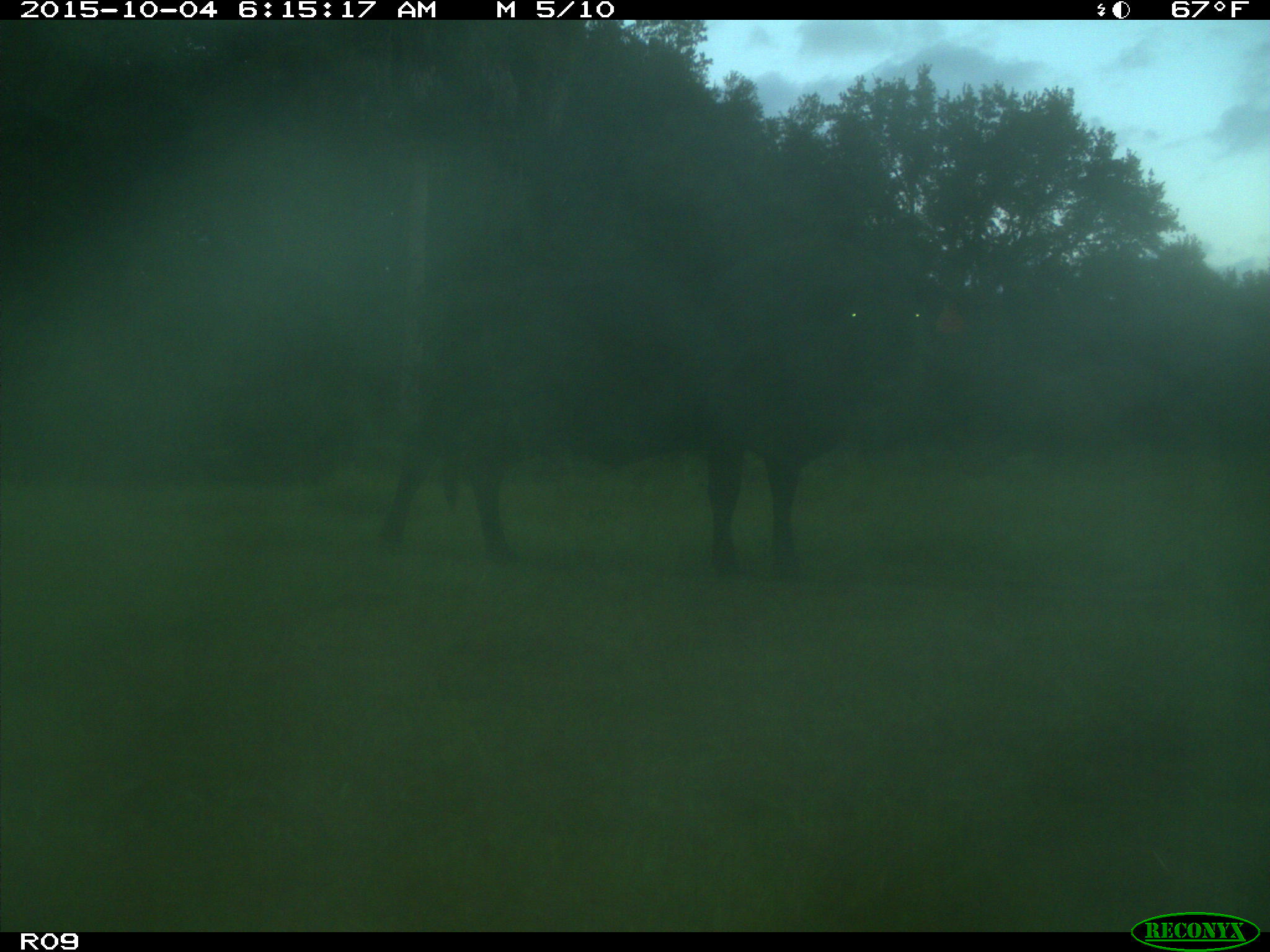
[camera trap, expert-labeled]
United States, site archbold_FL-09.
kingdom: Animalia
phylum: Chordata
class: Mammalia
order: Artiodactyla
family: Bovidae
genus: Bos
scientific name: Bos taurus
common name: domestic cow